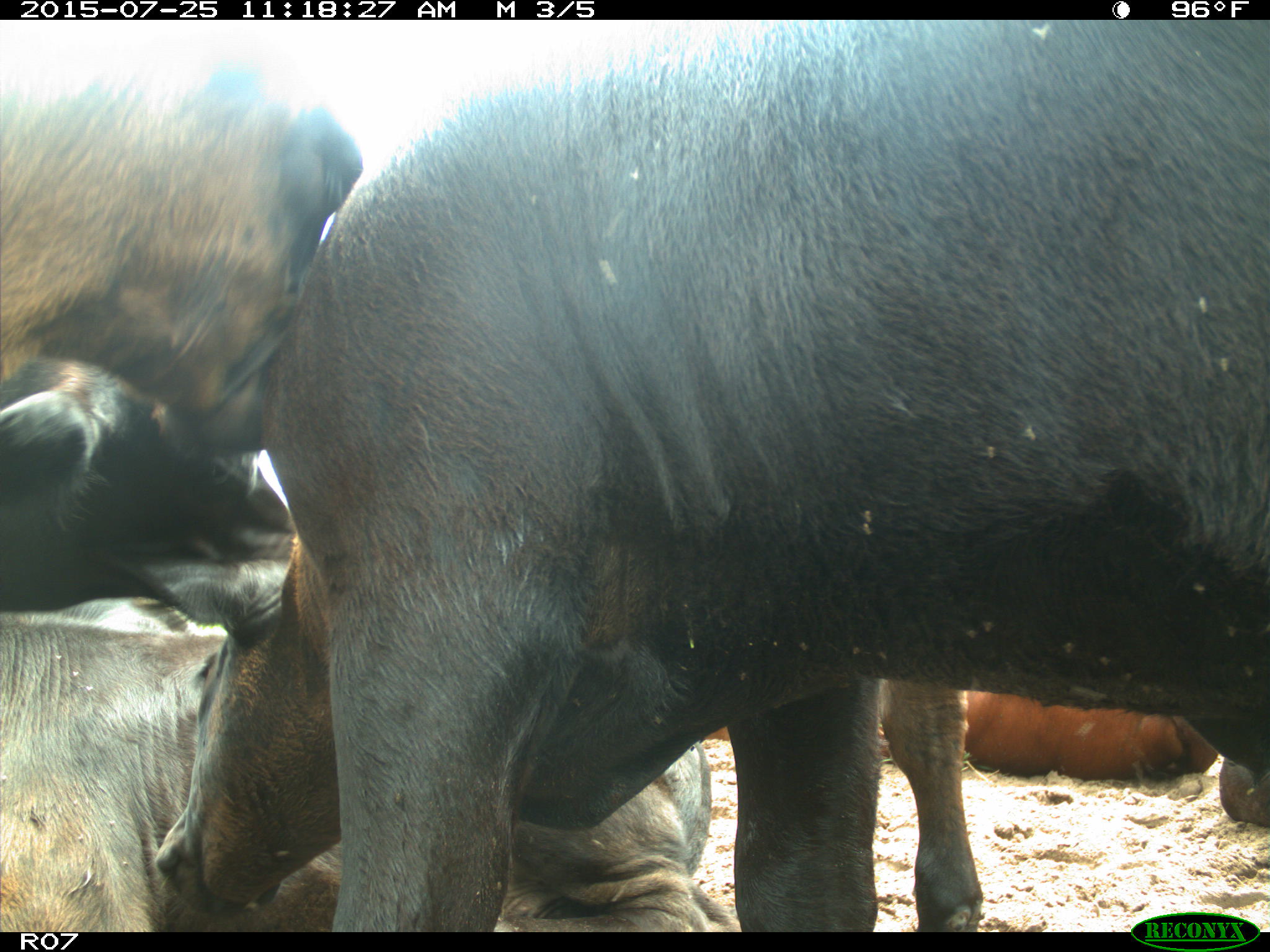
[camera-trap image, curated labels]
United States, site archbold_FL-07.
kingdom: Animalia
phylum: Chordata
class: Mammalia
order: Artiodactyla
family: Bovidae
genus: Bos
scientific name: Bos taurus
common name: domestic cow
Bos taurus (domestic cow).